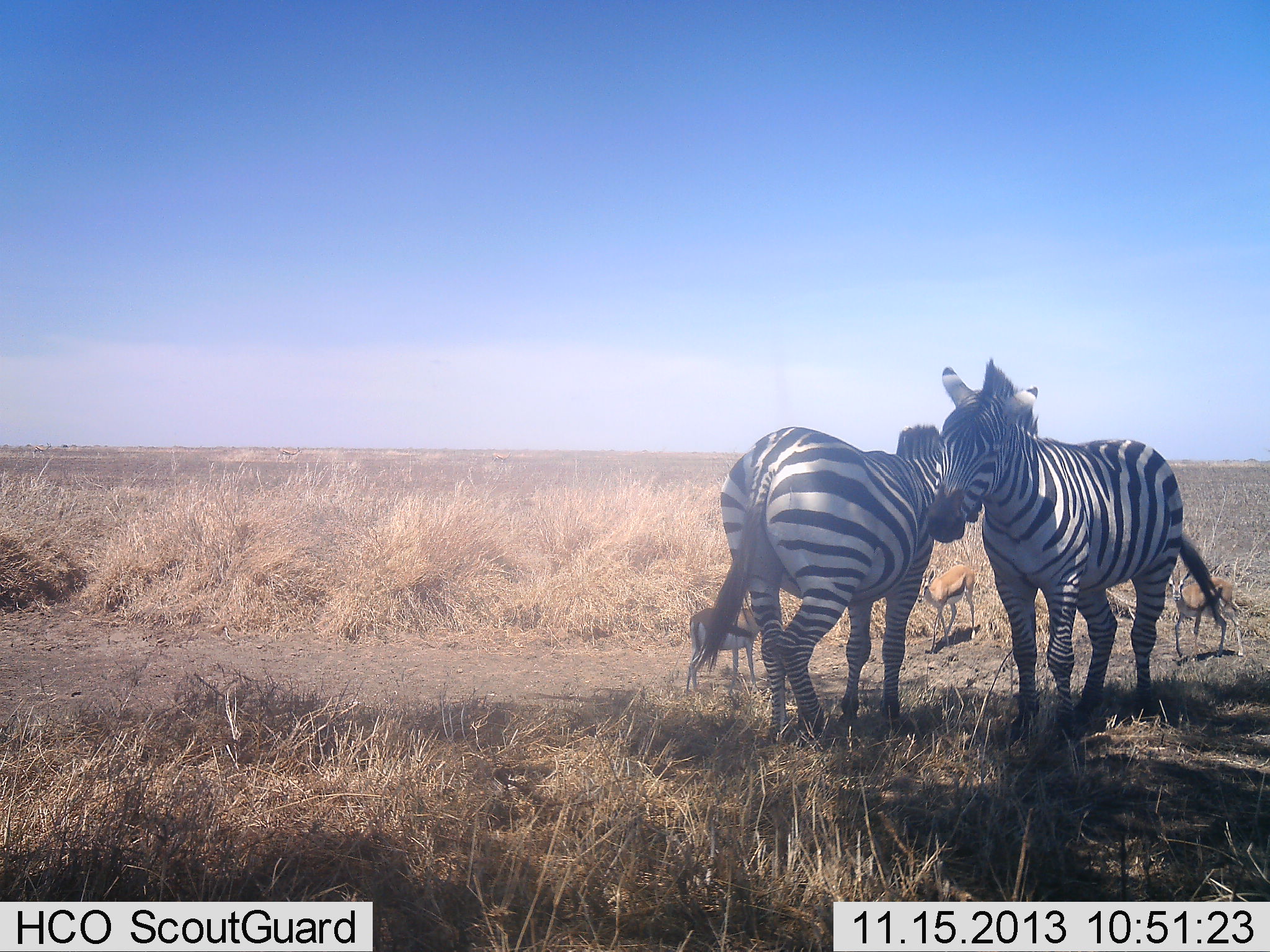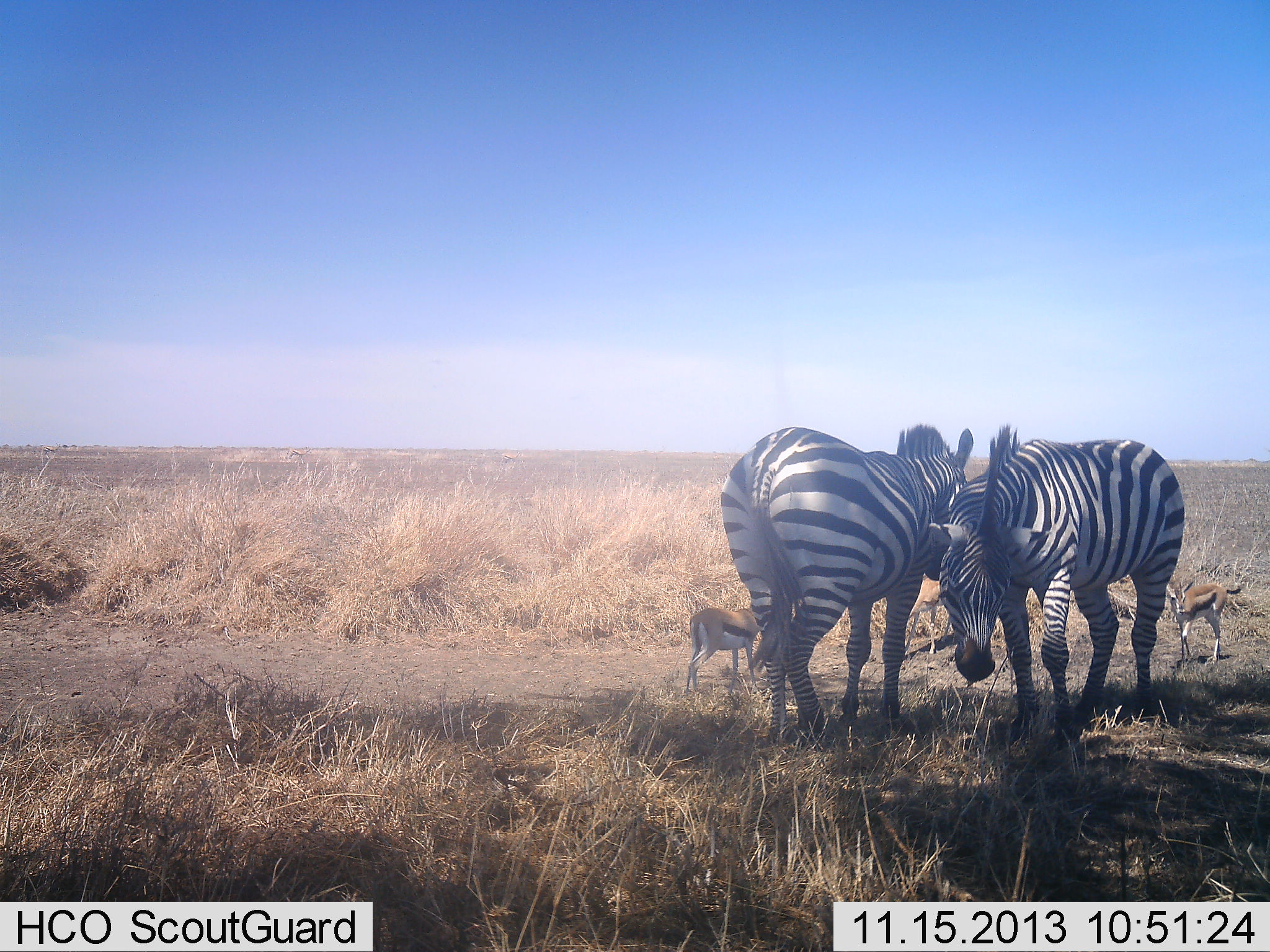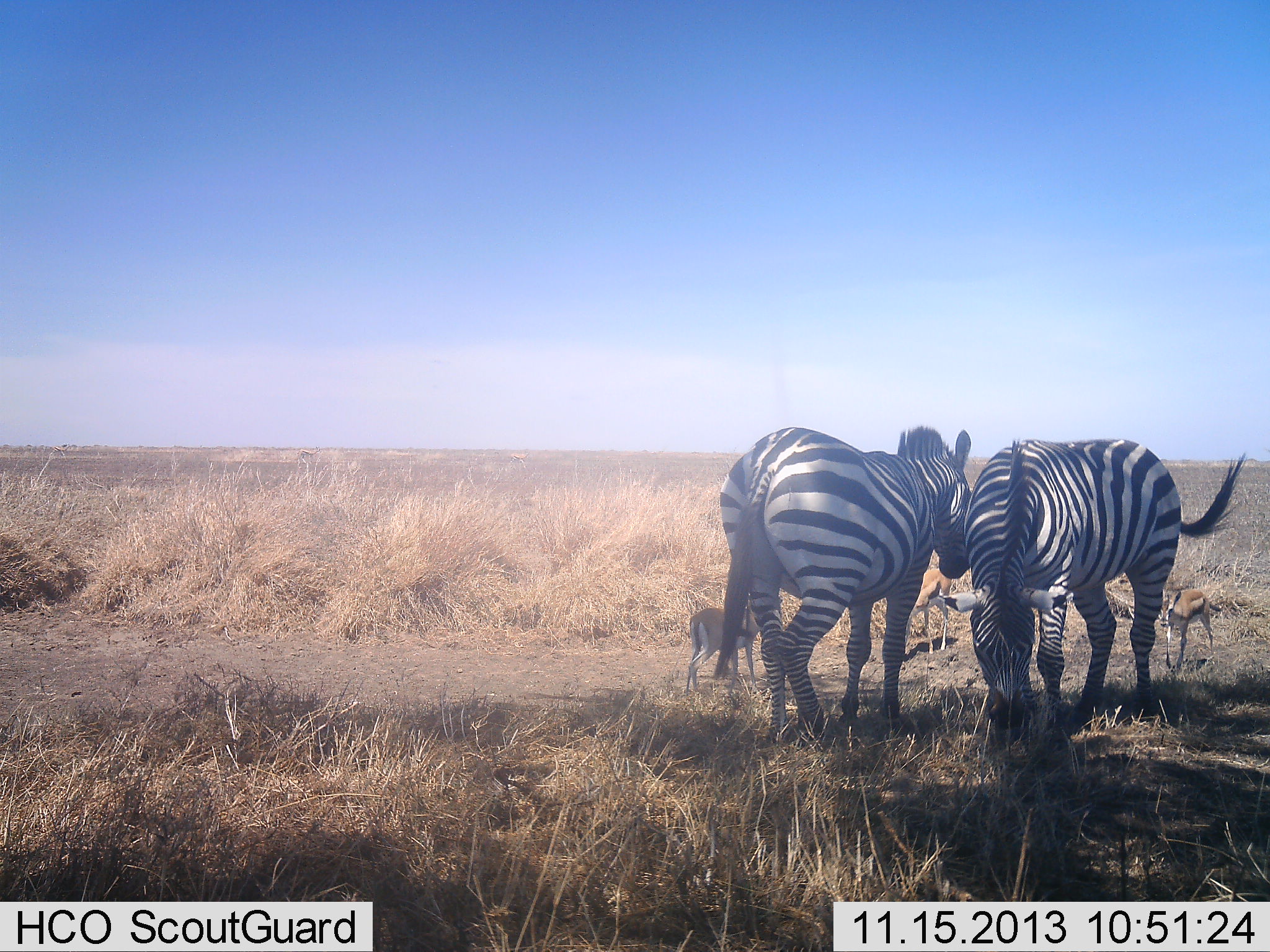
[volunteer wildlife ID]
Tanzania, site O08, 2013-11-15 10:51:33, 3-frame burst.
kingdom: Animalia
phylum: Chordata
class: Mammalia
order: Artiodactyla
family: Bovidae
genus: Eudorcas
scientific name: Eudorcas thomsonii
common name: thomson's gazelle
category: gazellethomsons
Gazellethomsons (thomson's gazelle) (Eudorcas thomsonii), count 3. Behavior (volunteer vote fractions): standing 97%, resting 0%, moving 44%, interacting 3%. Young present (vote fraction): 9%. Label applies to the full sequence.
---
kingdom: Animalia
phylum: Chordata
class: Mammalia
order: Perissodactyla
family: Equidae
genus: Equus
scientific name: Equus quagga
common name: plains zebra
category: zebra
Zebra (plains zebra) (Equus quagga), count 2. Behavior (volunteer vote fractions): standing 57%, resting 6%, moving 3%, interacting 40%. Young present (vote fraction): 0%. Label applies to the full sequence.